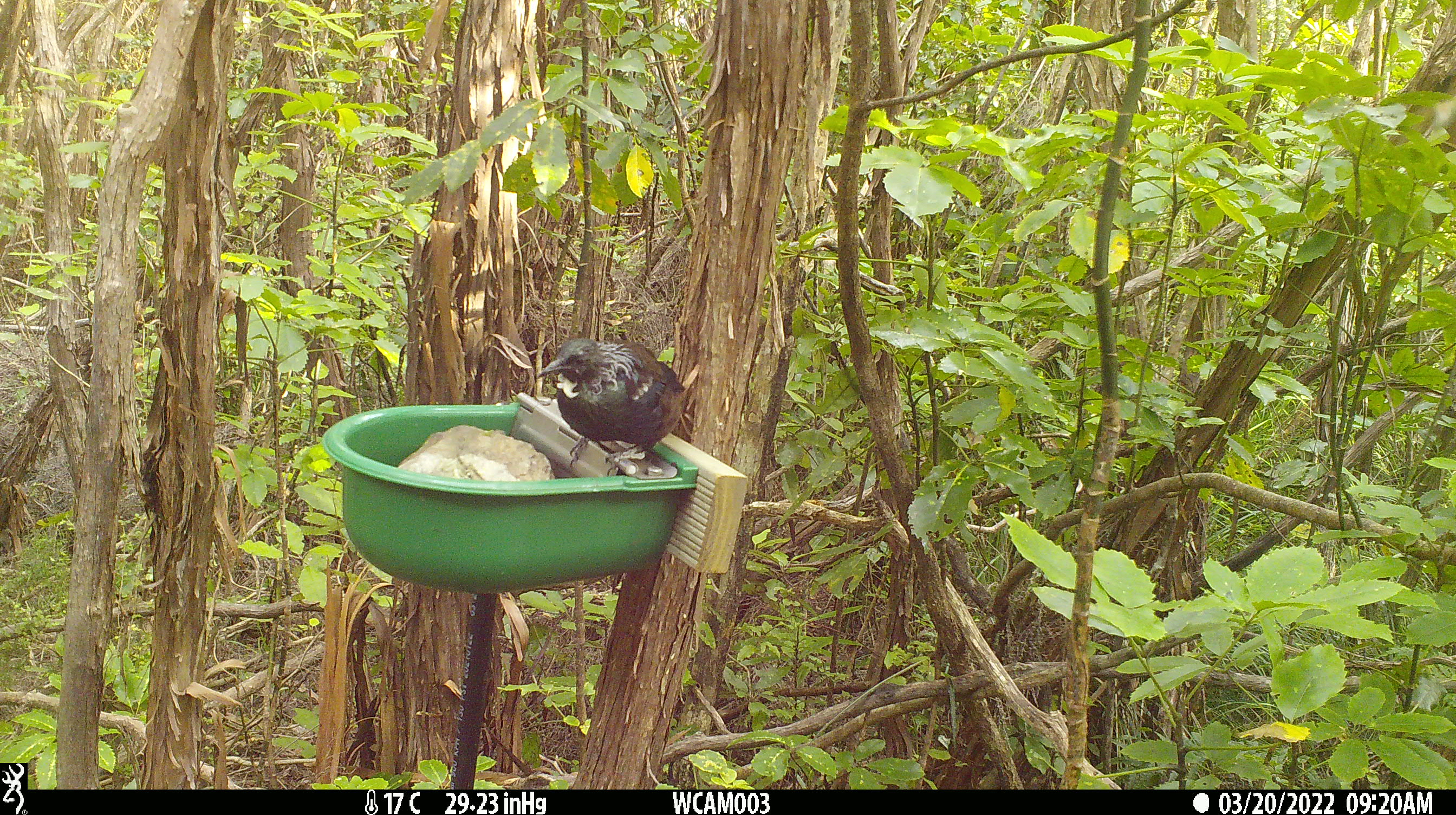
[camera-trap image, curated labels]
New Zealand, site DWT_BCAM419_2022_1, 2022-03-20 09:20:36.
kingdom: Animalia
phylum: Chordata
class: Aves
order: Passeriformes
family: Meliphagidae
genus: Prosthemadera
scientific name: Prosthemadera novaeseelandiae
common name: tui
Tui (Prosthemadera novaeseelandiae).